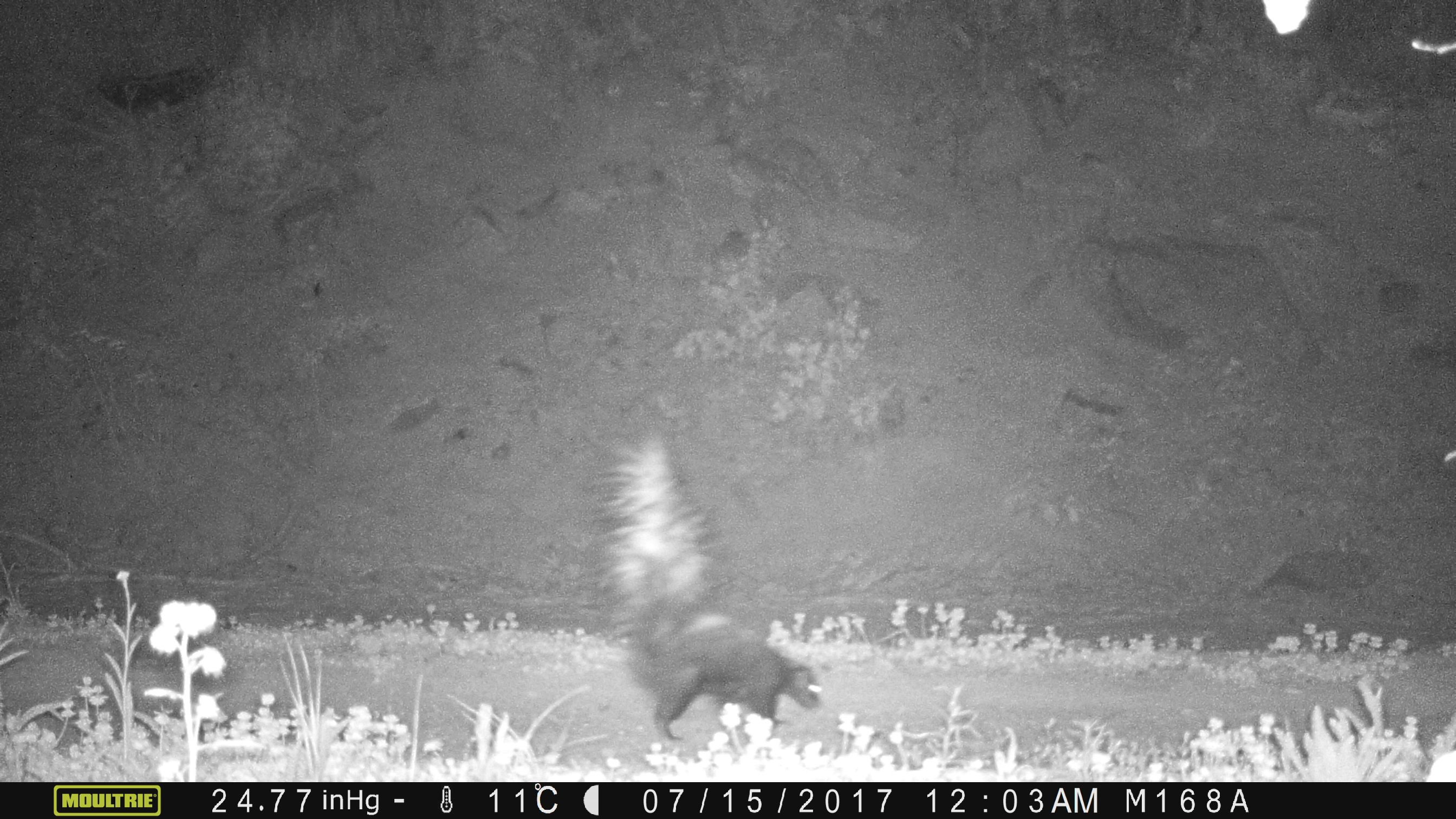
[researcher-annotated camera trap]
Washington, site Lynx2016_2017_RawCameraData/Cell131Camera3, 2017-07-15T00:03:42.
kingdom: Animalia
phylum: Chordata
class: Mammalia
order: Carnivora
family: Mephitidae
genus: Mephitis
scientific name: Mephitis mephitis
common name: striped skunk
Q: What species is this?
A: Mephitis mephitis (striped skunk).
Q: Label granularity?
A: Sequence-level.